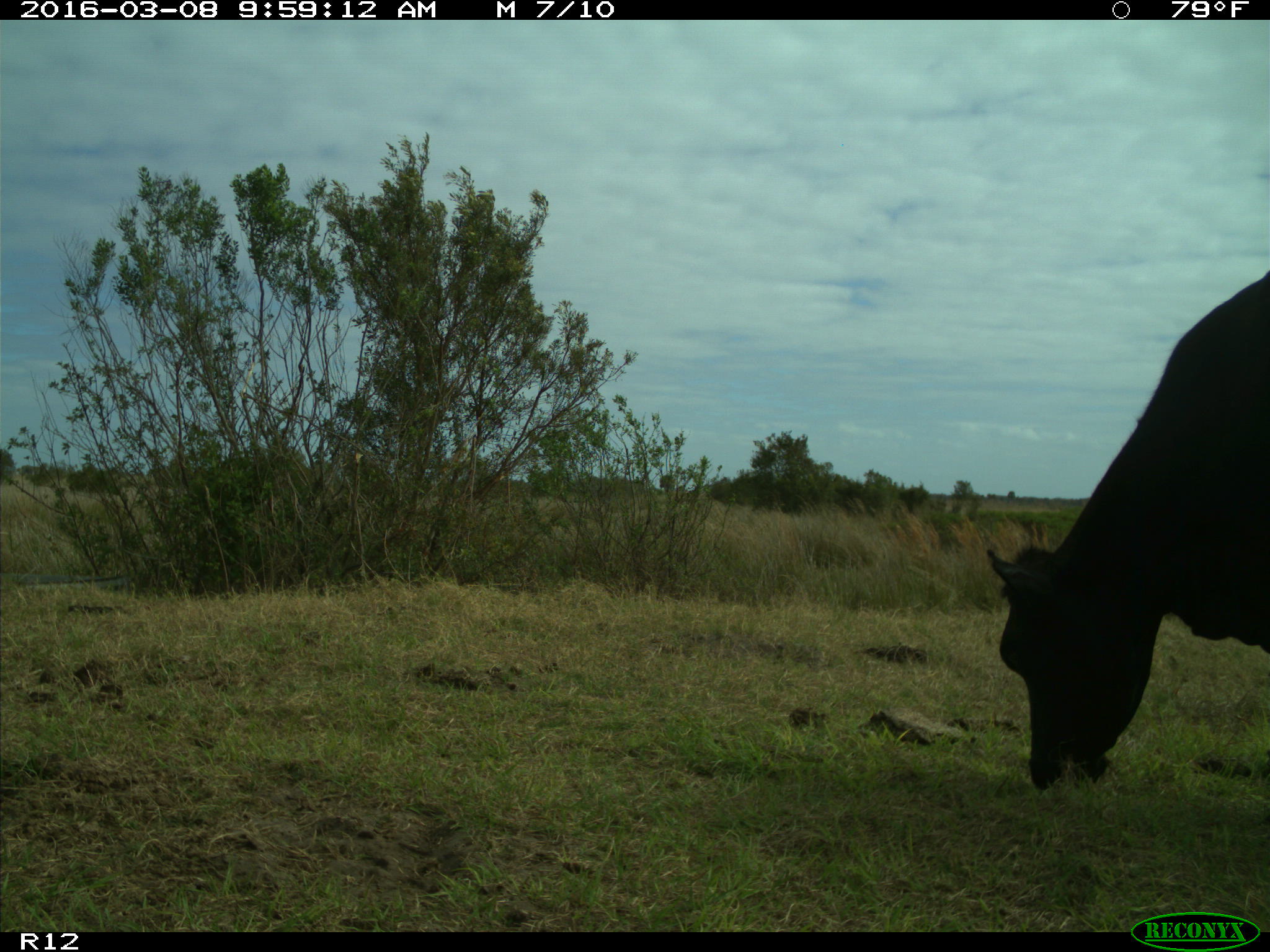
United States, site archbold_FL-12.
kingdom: Animalia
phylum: Chordata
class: Mammalia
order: Artiodactyla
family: Bovidae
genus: Bos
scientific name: Bos taurus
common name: domestic cow